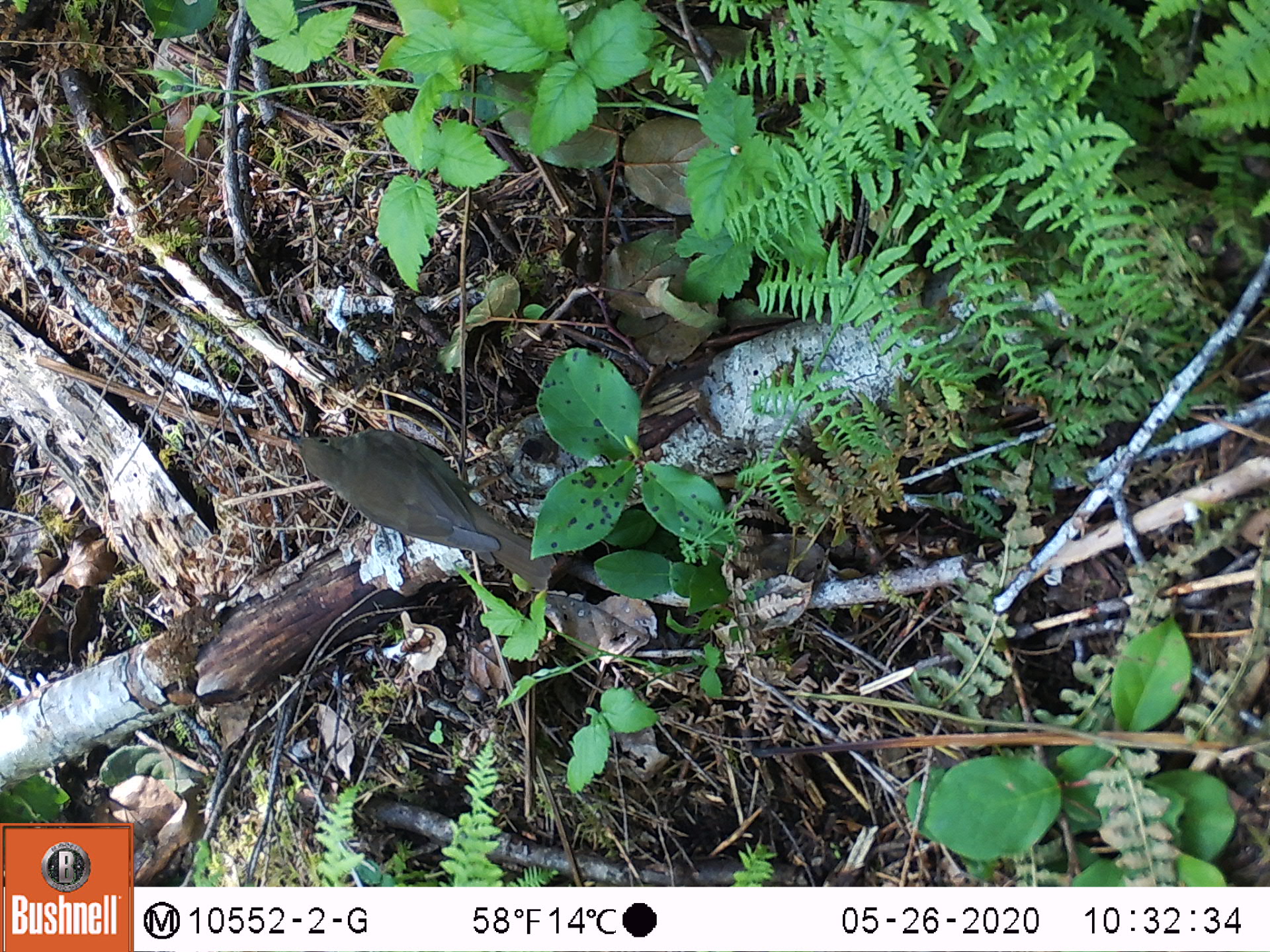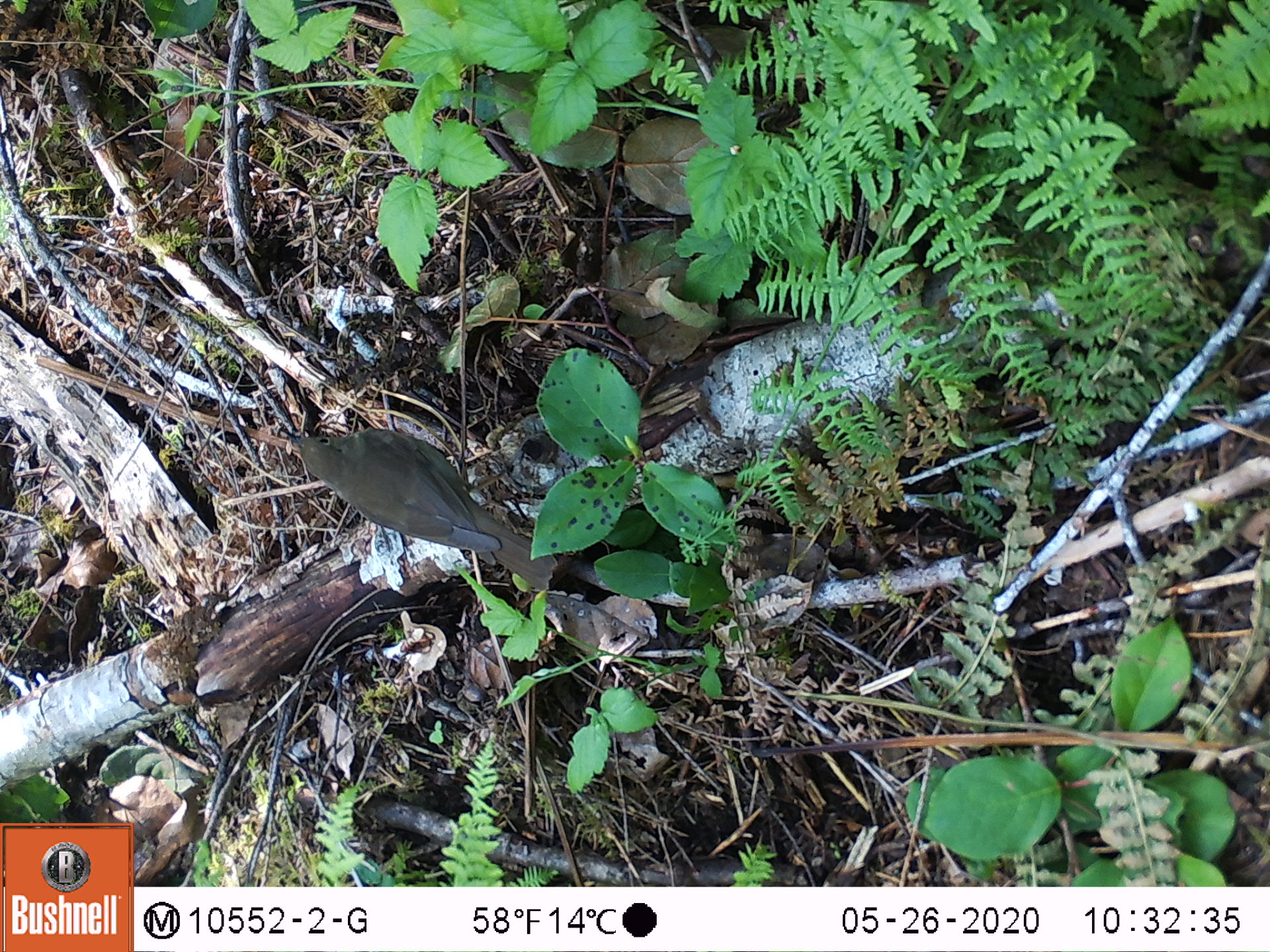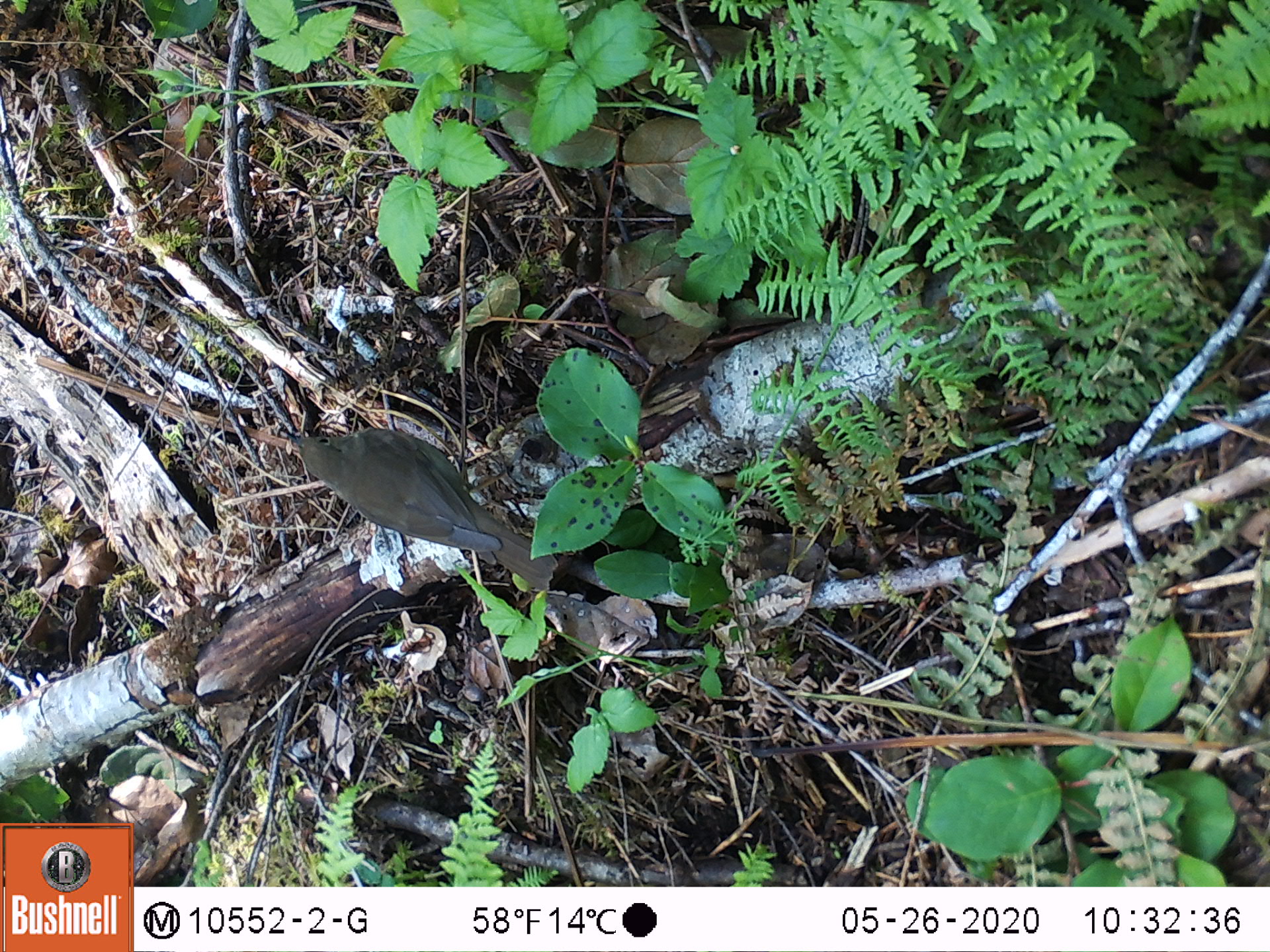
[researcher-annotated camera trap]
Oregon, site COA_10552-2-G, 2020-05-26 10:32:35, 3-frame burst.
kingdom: Animalia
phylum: Chordata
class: Aves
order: Passeriformes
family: Turdidae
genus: Catharus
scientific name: Catharus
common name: brown thrushes and nightingale-thrushes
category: catharus species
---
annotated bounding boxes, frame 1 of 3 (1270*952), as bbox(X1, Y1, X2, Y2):
catharus species: bbox(275, 423, 564, 596)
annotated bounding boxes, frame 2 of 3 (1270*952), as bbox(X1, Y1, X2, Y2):
catharus species: bbox(275, 417, 566, 611)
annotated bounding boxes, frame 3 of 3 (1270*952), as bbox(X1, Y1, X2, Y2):
catharus species: bbox(271, 419, 564, 598)